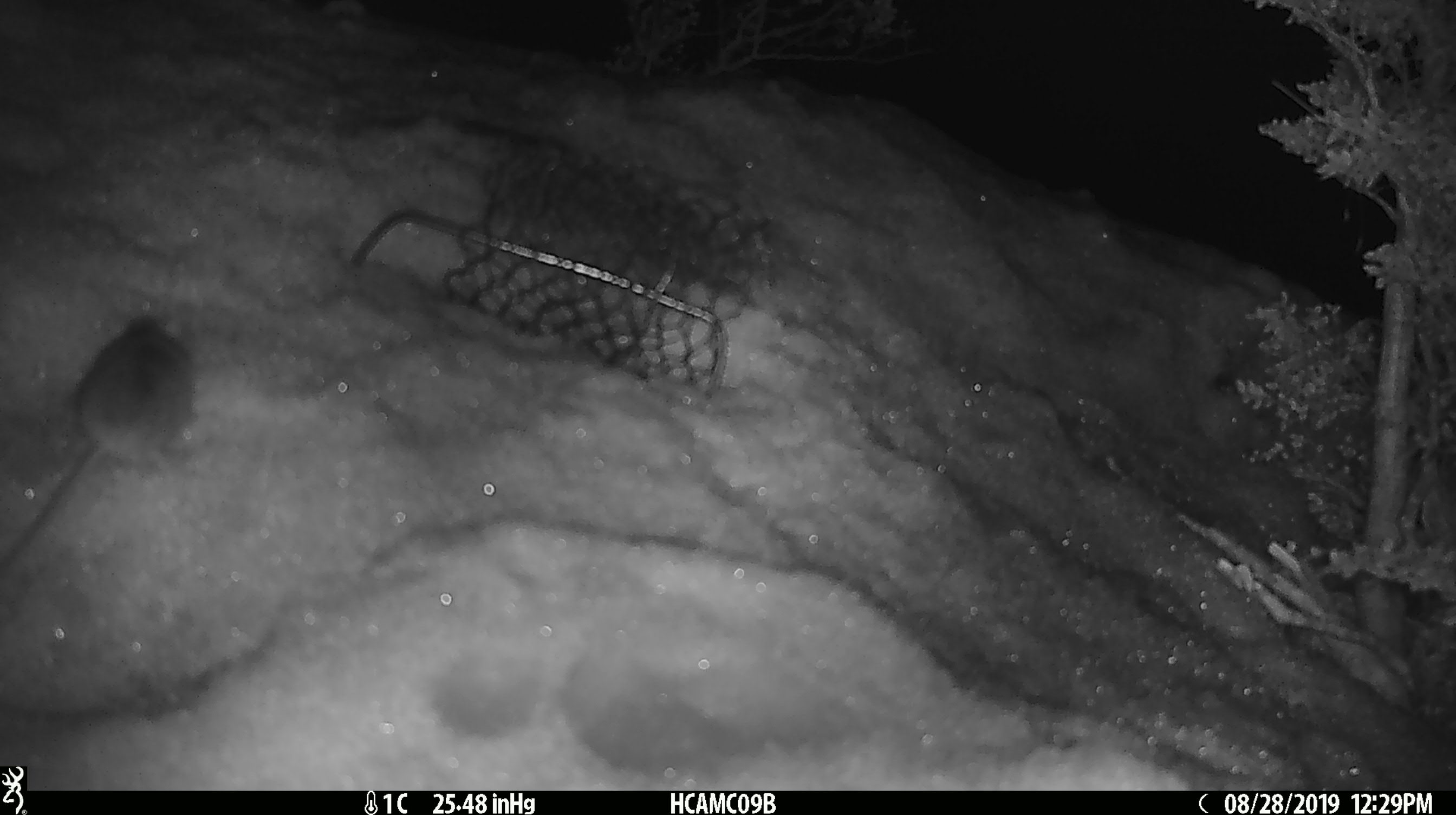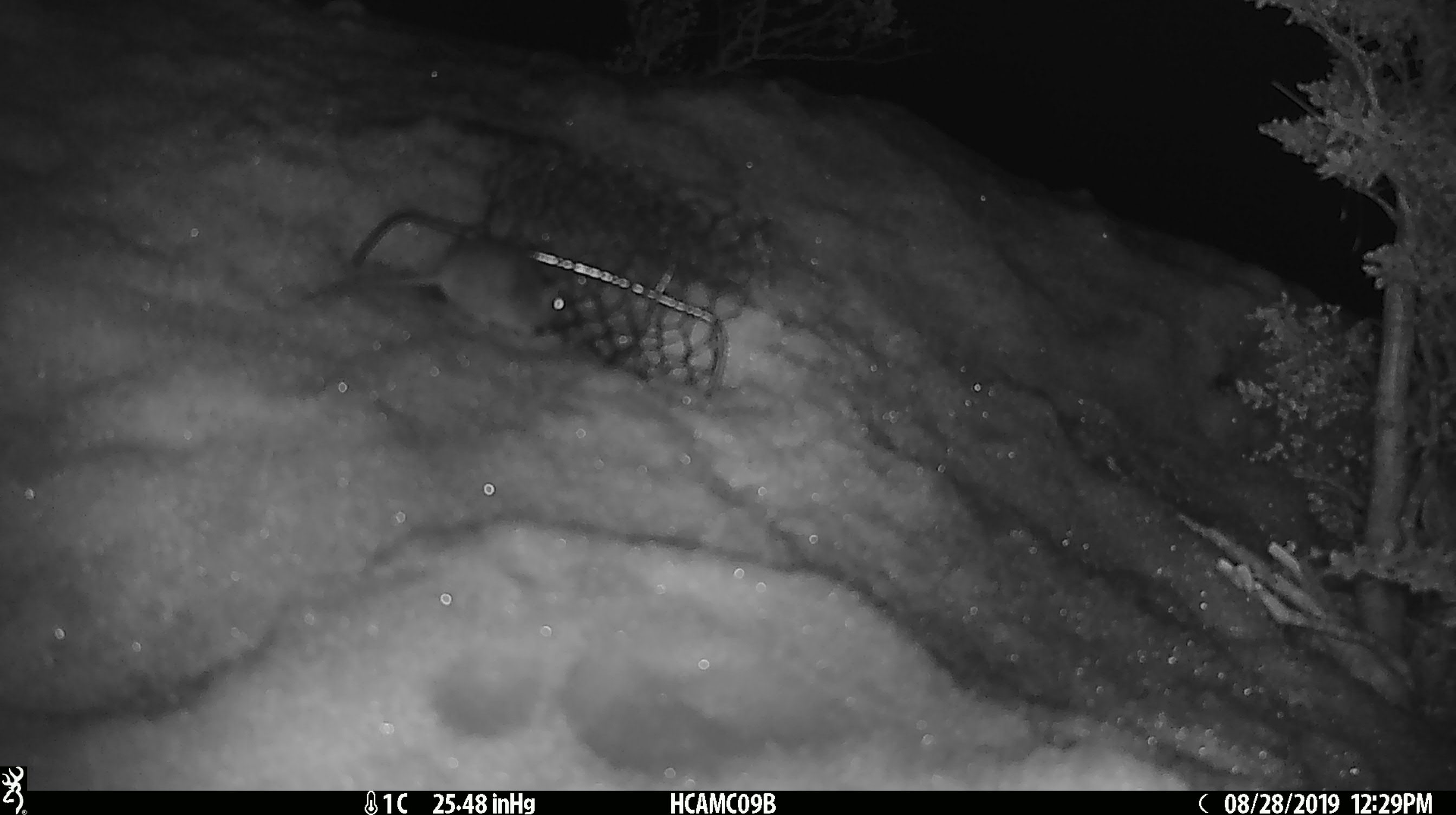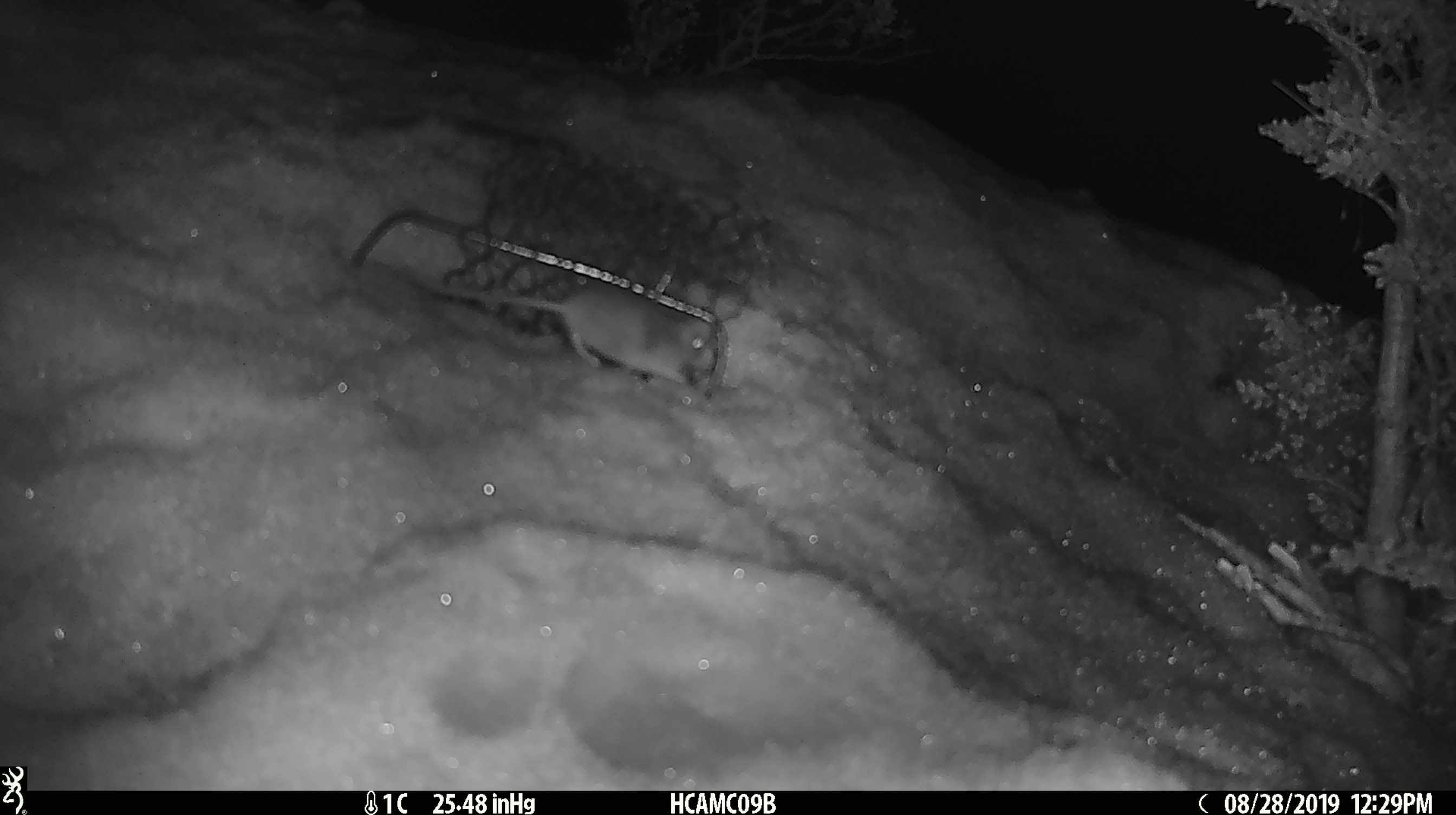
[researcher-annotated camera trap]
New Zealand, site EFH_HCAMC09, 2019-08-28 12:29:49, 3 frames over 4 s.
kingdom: Animalia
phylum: Chordata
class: Mammalia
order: Rodentia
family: Muridae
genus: Mus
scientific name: Mus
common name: mouse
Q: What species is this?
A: Mouse (Mus).